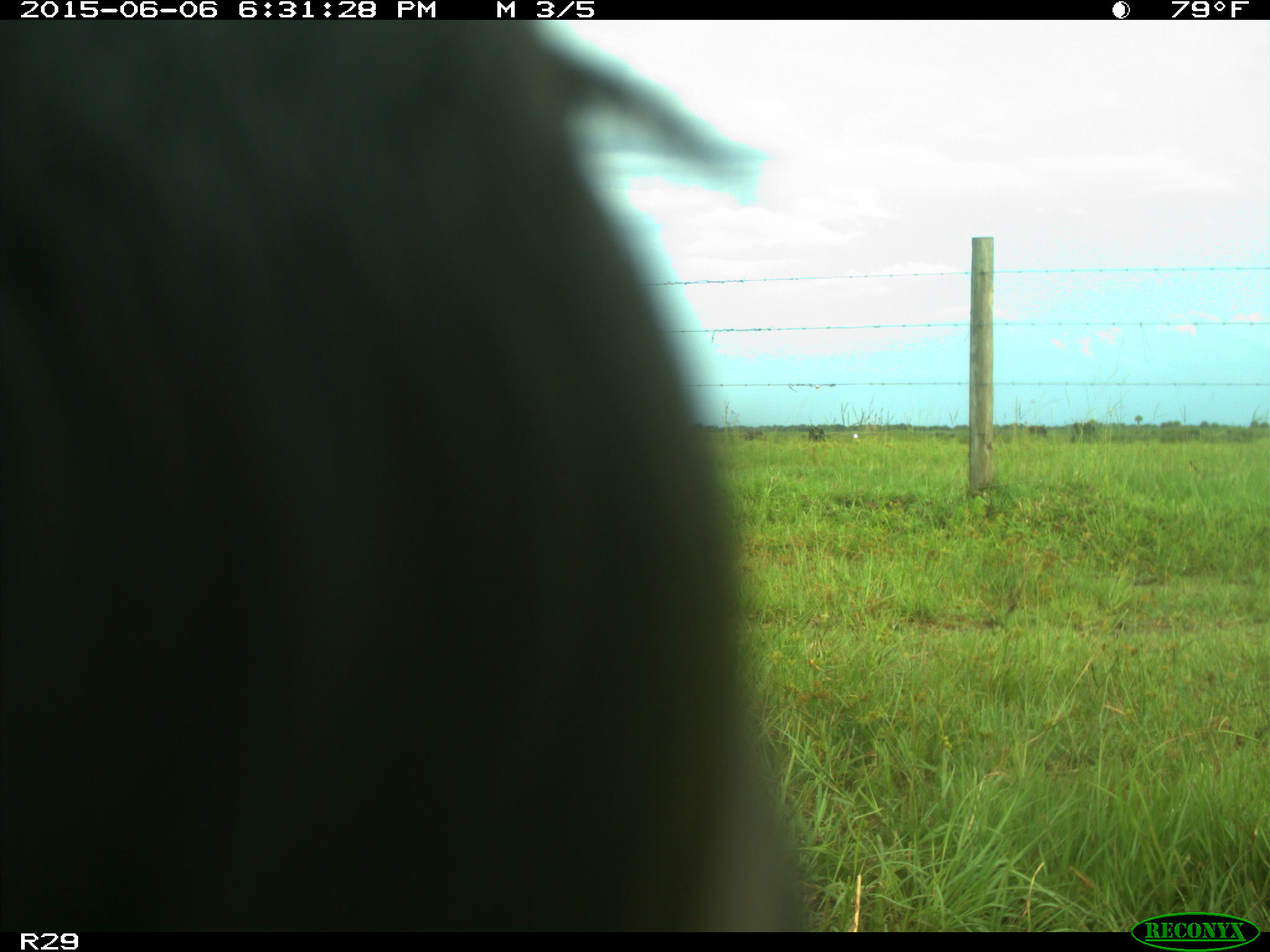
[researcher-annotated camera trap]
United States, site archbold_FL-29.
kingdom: Animalia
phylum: Chordata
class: Mammalia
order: Artiodactyla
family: Bovidae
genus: Bos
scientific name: Bos taurus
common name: domestic cow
Bos taurus (domestic cow).